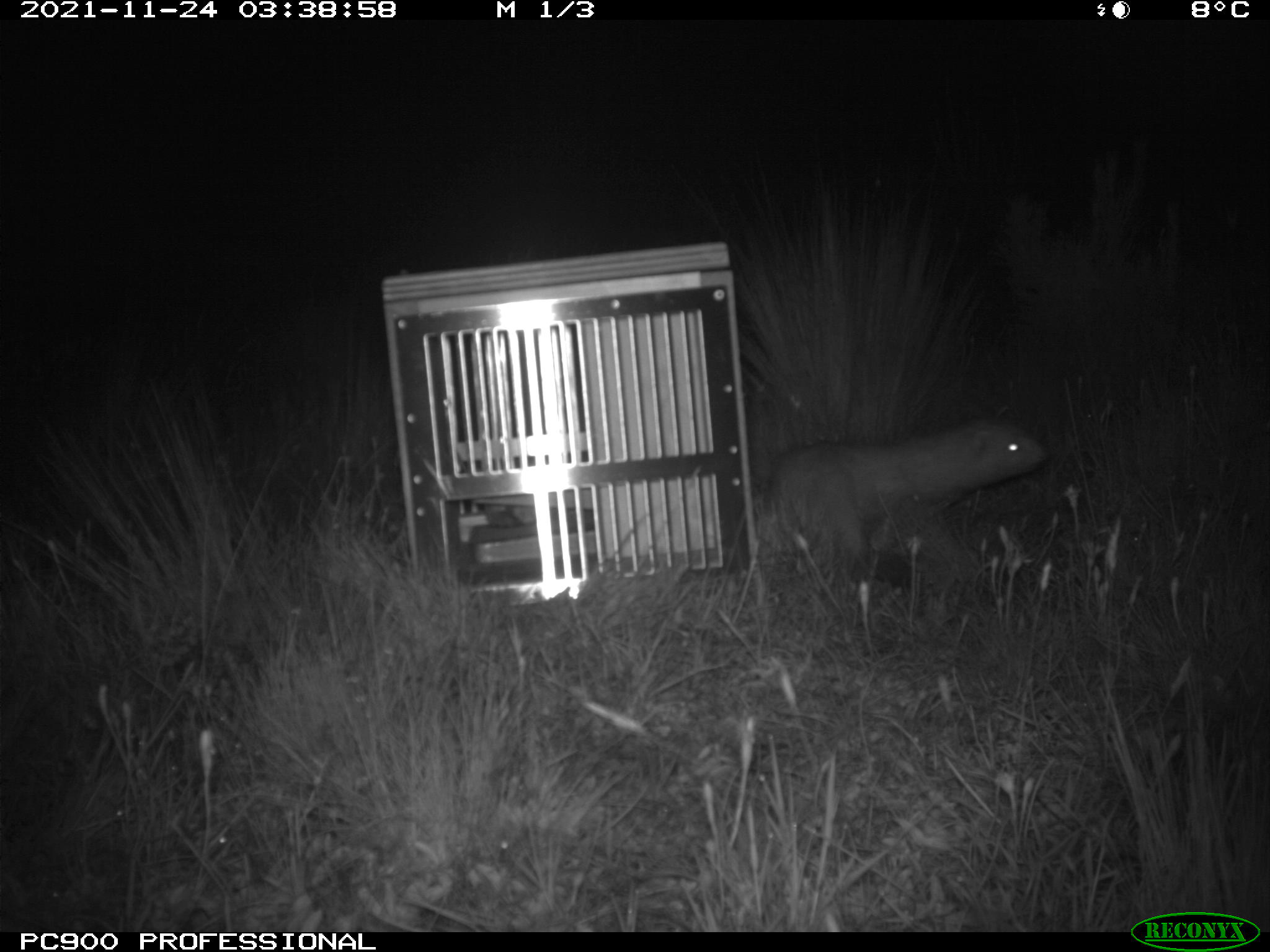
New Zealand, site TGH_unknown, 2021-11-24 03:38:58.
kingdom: Animalia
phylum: Chordata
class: Mammalia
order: Carnivora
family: Mustelidae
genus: Mustela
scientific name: Mustela furo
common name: ferret